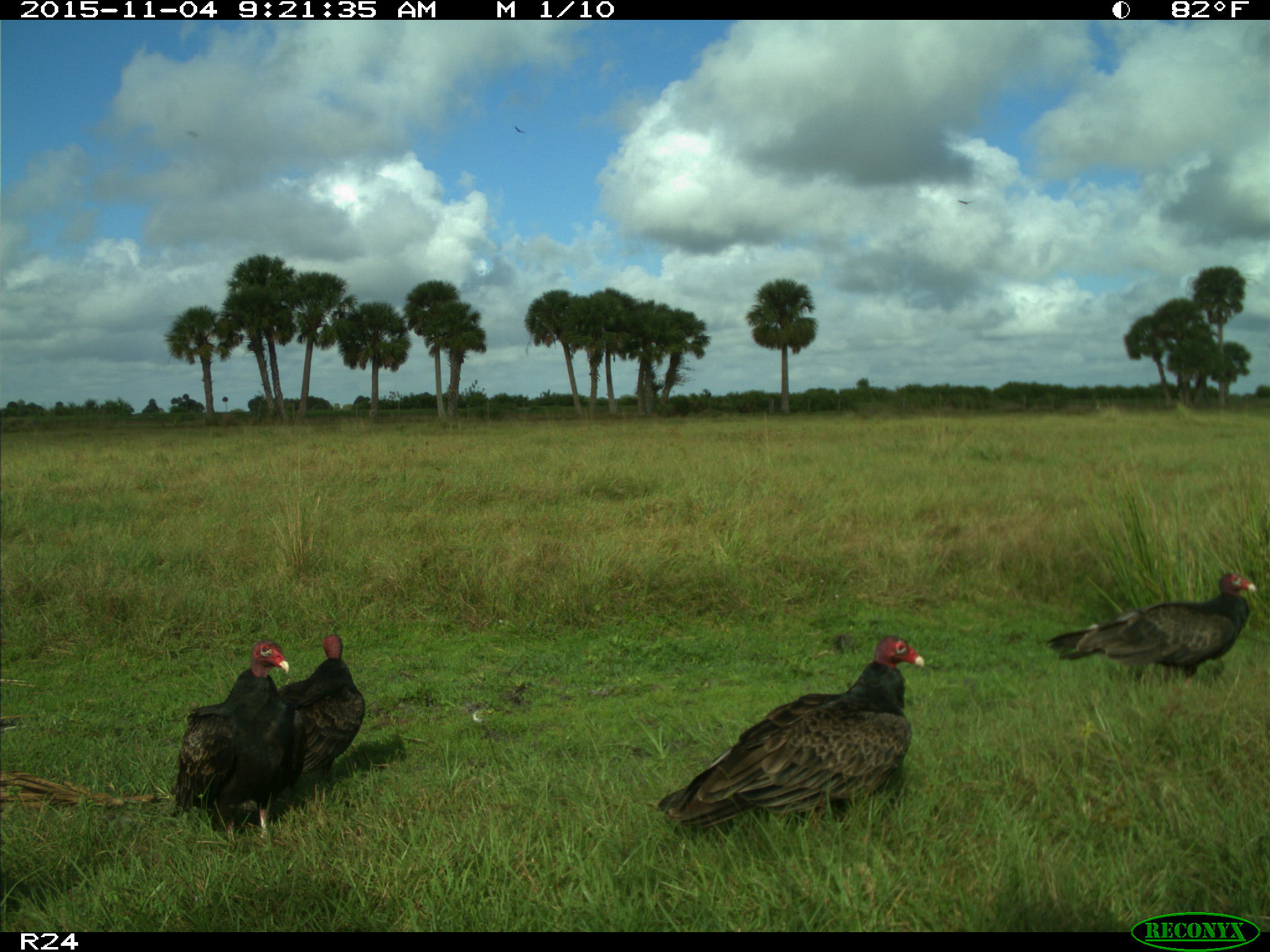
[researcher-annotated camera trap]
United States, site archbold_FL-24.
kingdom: Animalia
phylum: Chordata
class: Aves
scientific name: Aves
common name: birds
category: unidentified bird